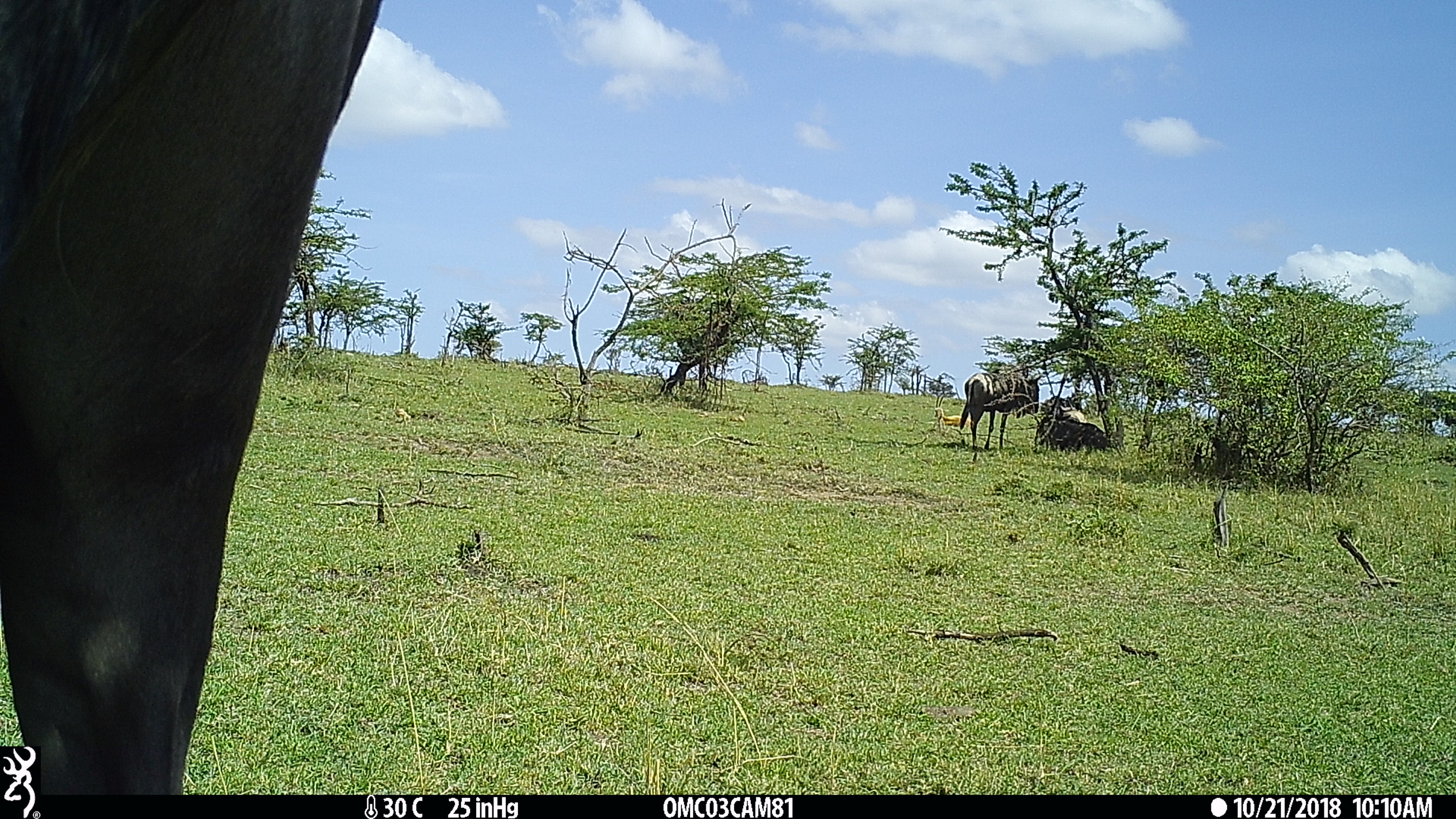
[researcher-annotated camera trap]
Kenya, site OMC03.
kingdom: Animalia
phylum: Chordata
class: Mammalia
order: Artiodactyla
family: Bovidae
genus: Connochaetes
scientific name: Connochaetes taurinus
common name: blue wildebeest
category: wildebeest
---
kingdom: Animalia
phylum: Chordata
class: Mammalia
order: Artiodactyla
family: Bovidae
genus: Eudorcas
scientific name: Eudorcas thomsonii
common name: thomon's gazelle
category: gazelle thomsons